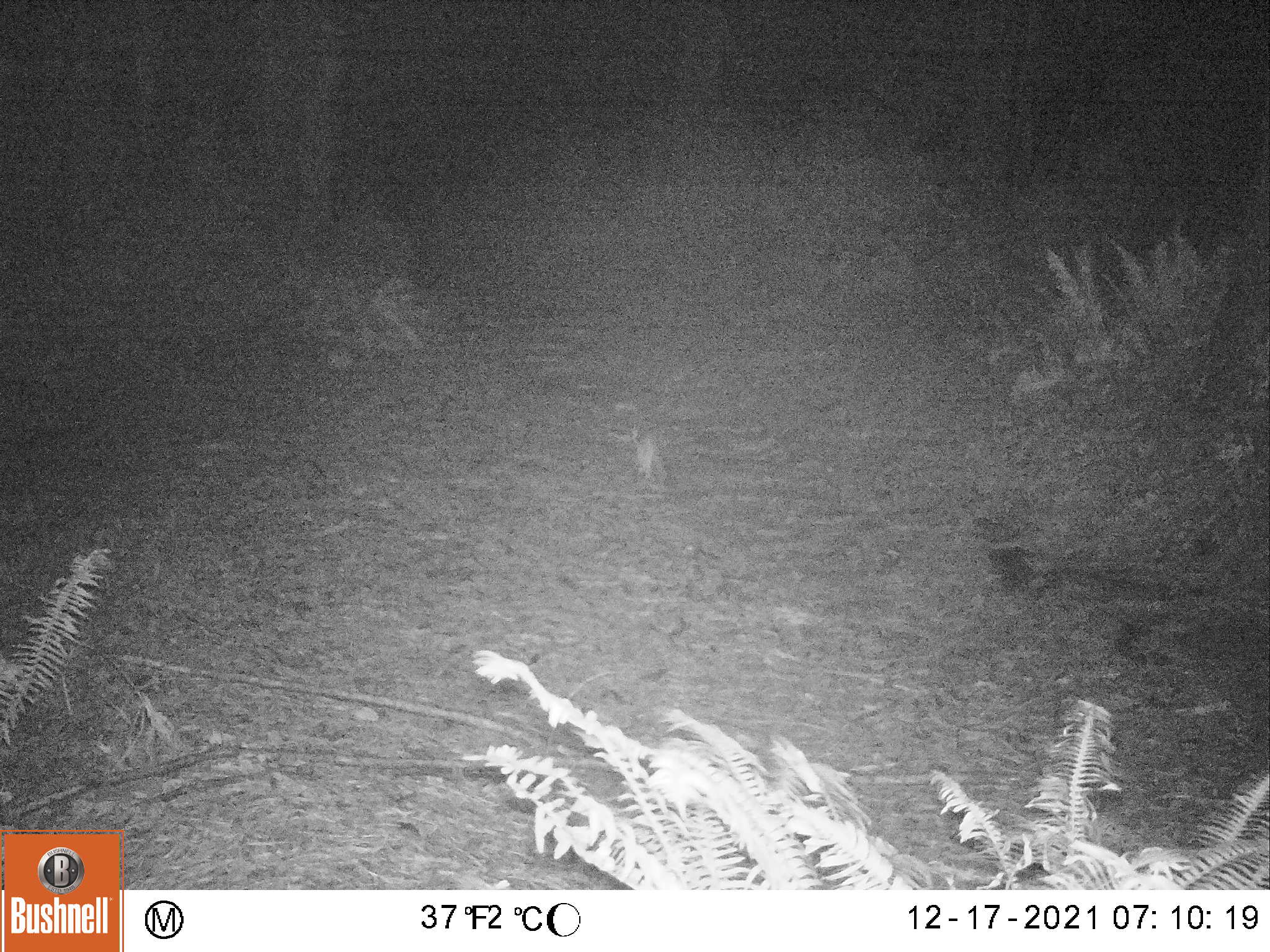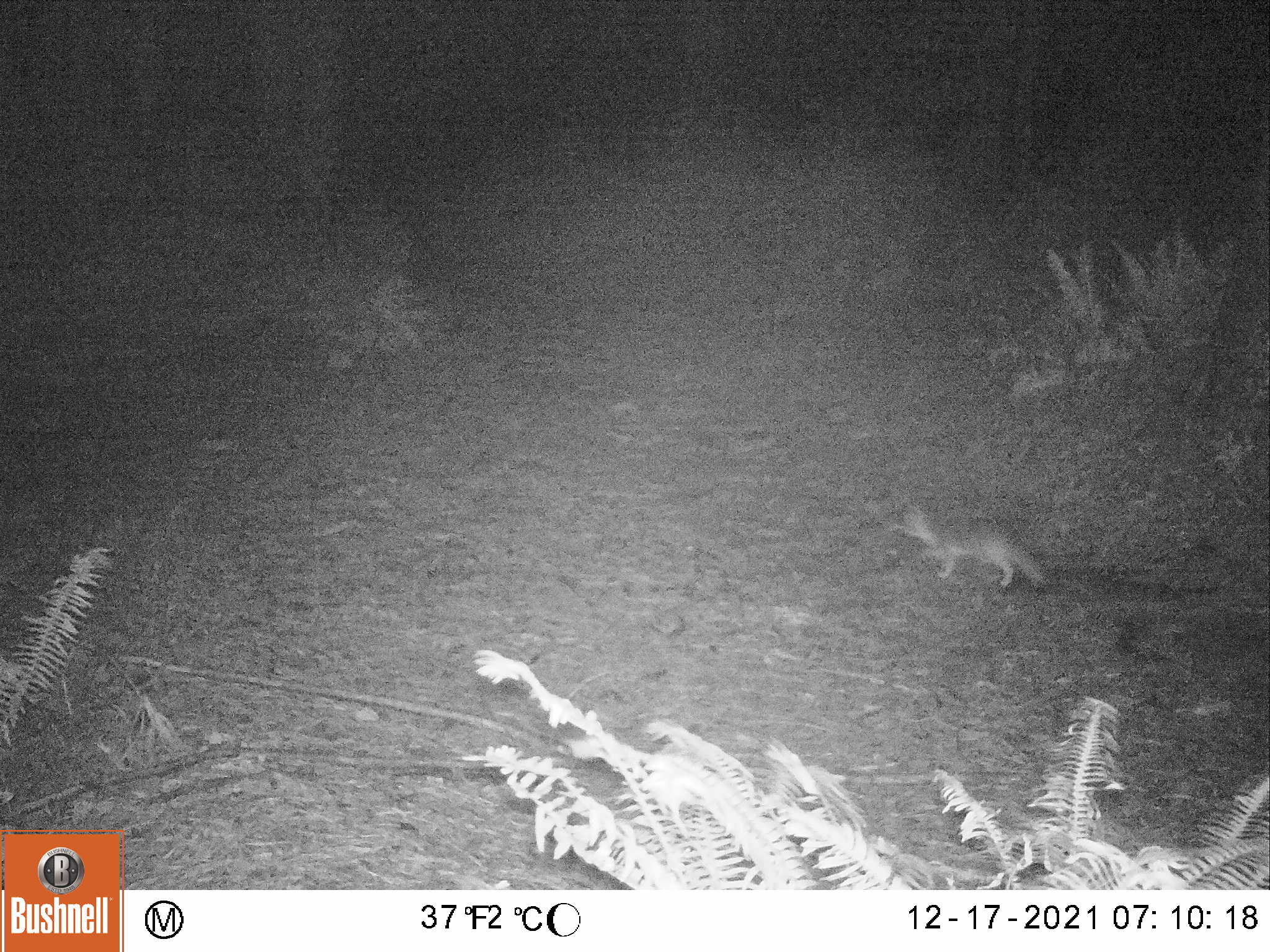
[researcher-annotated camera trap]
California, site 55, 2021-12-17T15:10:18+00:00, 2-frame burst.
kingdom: Animalia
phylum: Chordata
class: Mammalia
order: Carnivora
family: Canidae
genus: Urocyon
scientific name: Urocyon cinereoargenteus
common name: gray fox